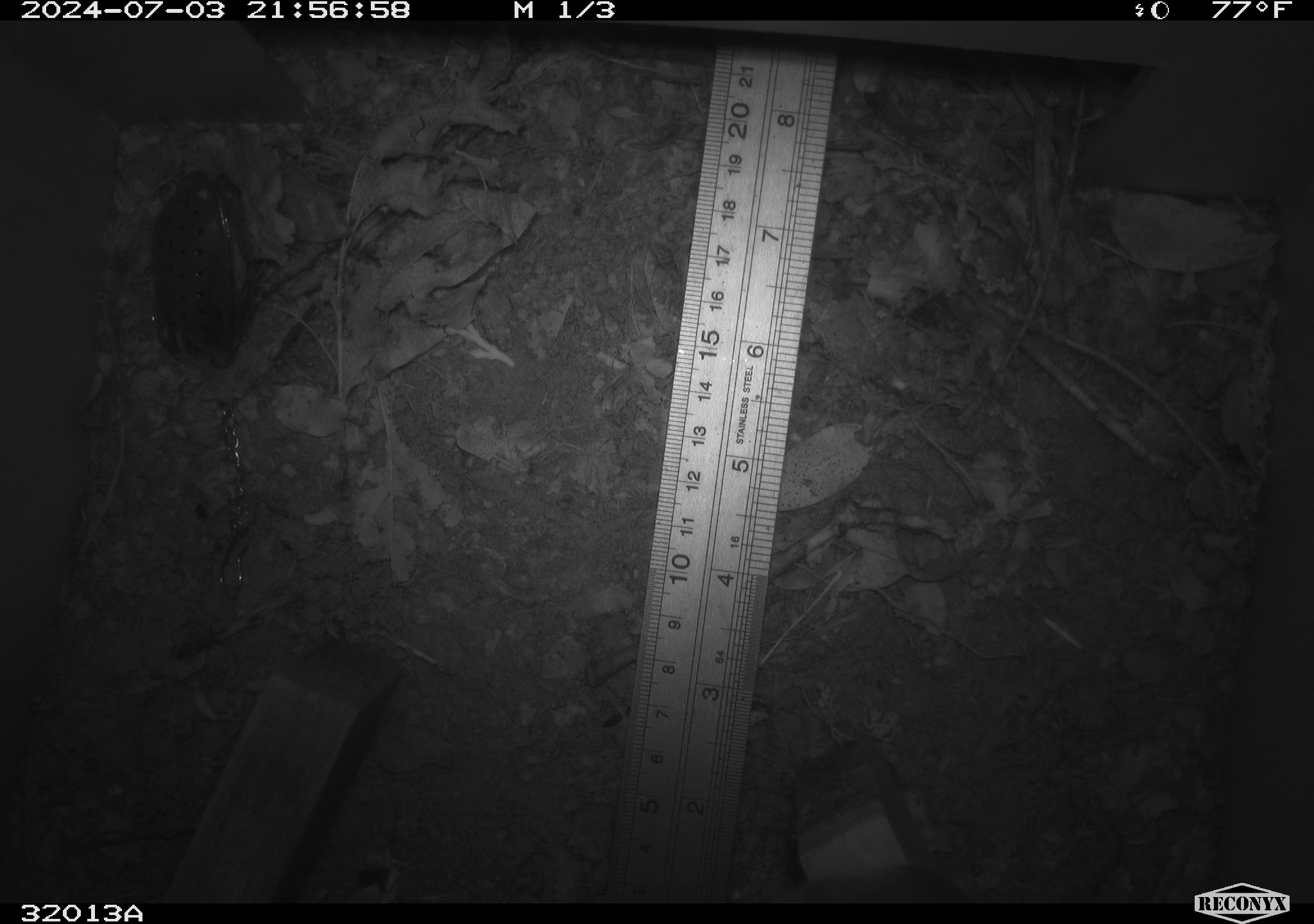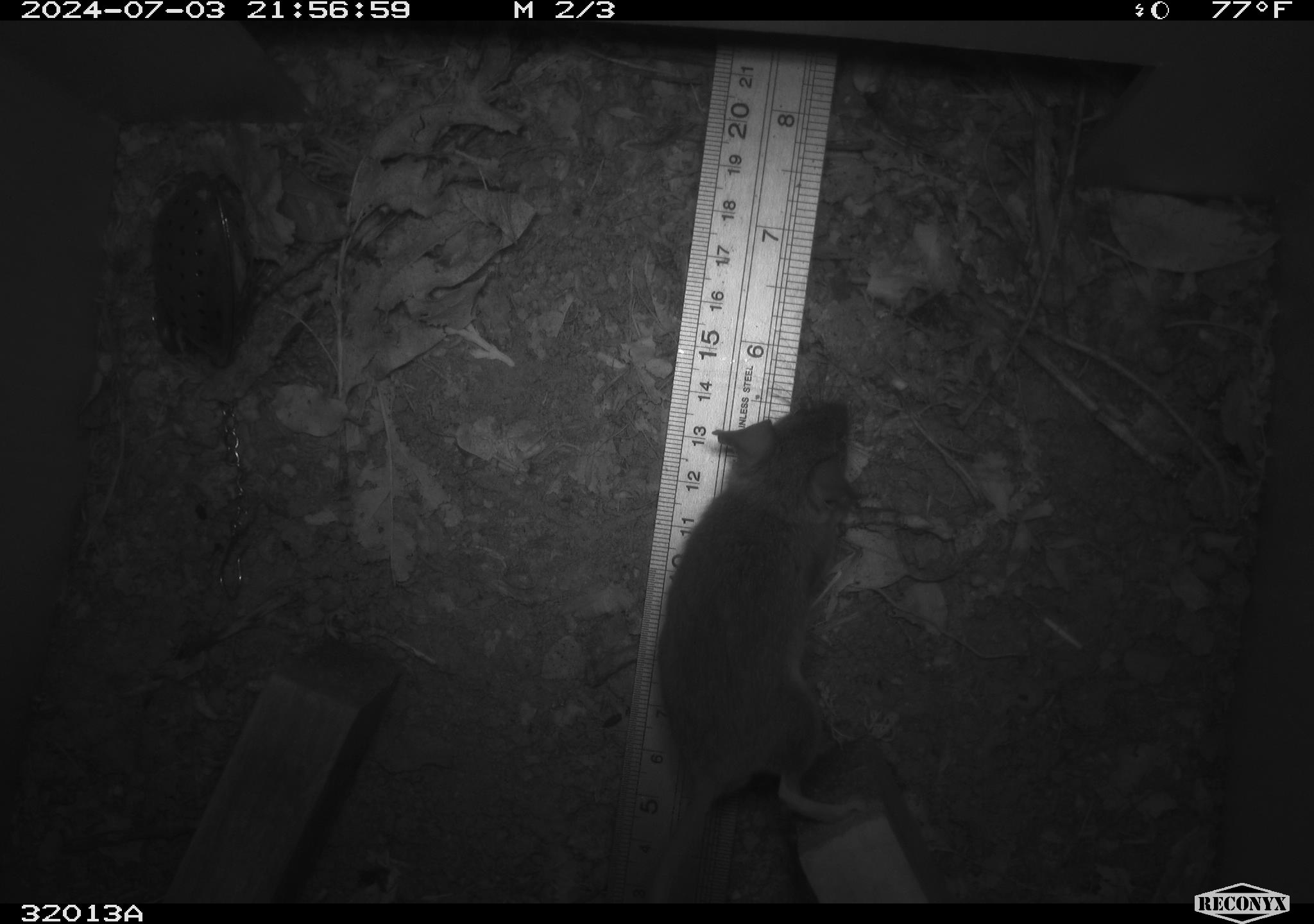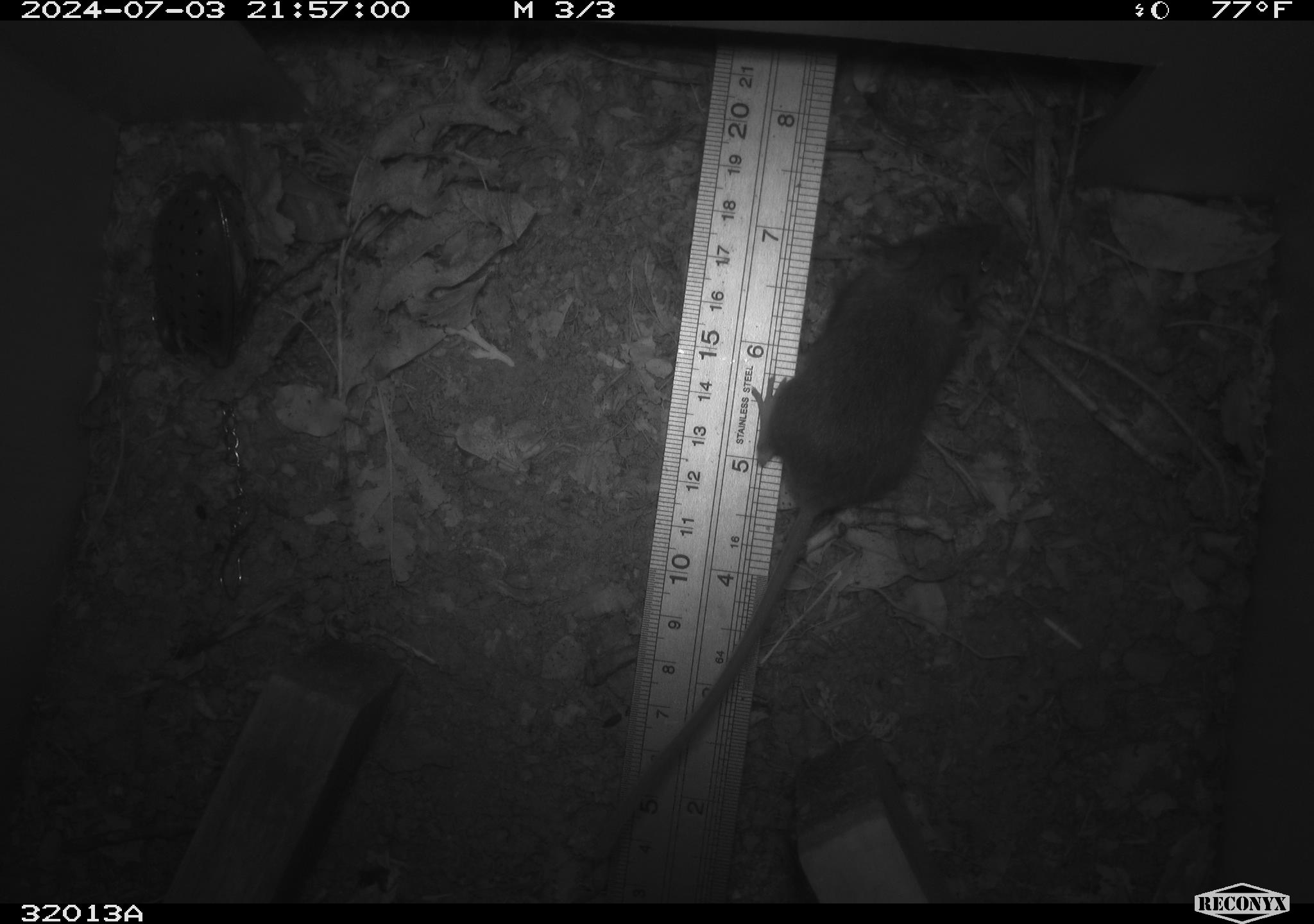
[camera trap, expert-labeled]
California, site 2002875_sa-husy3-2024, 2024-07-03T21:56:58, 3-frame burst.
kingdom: Animalia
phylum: Chordata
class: Mammalia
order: Rodentia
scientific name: Rodentia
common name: rodent